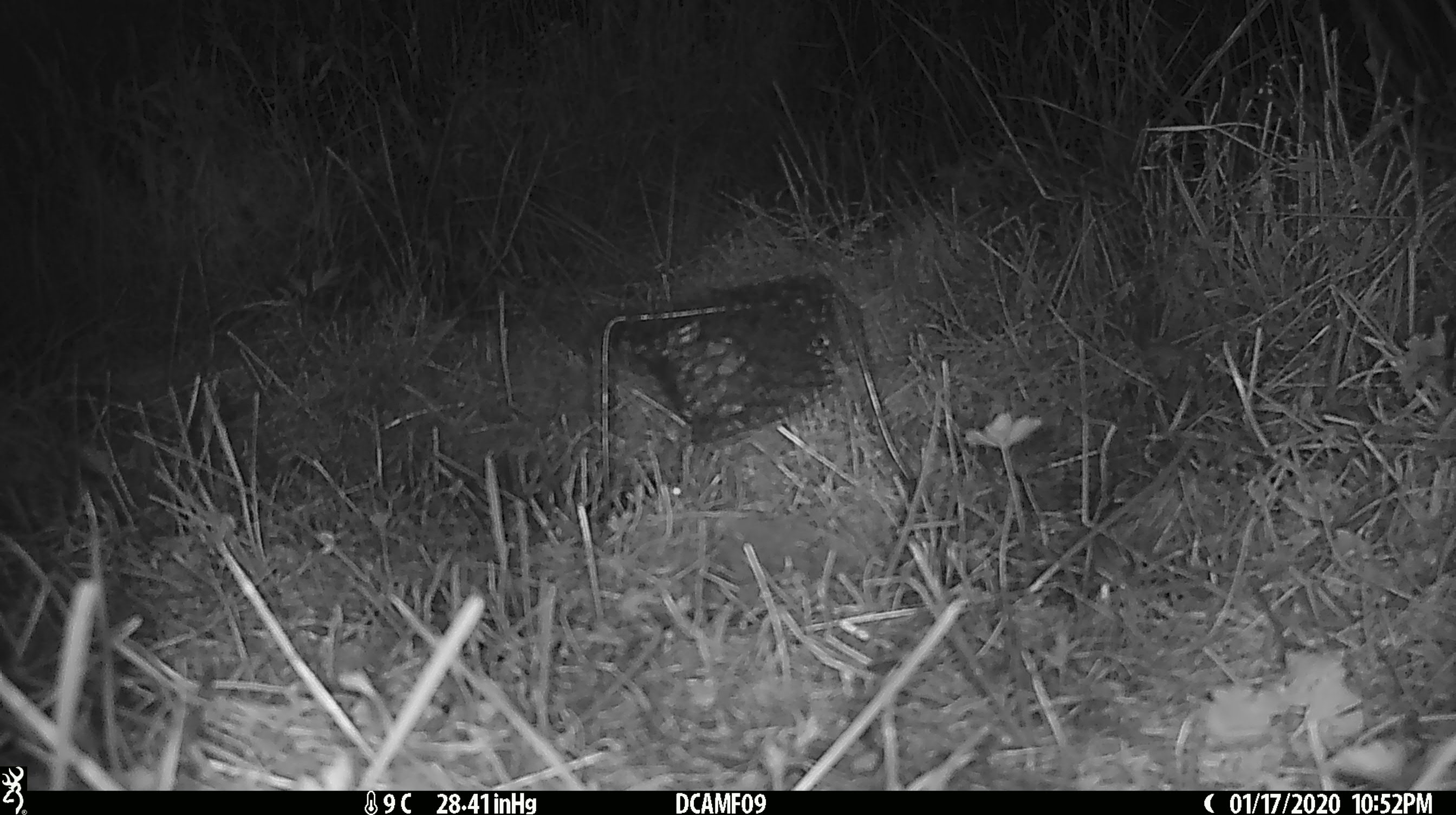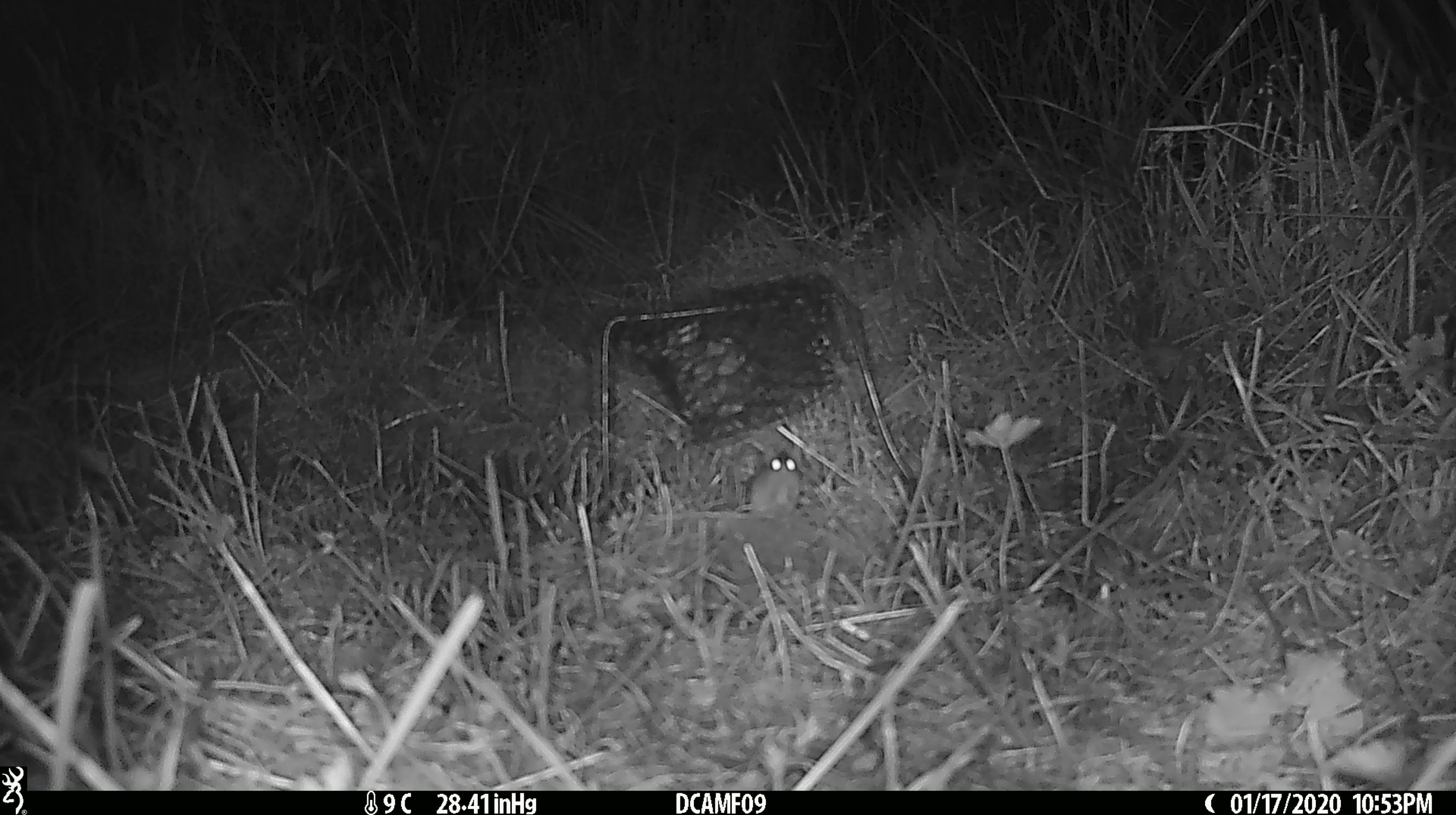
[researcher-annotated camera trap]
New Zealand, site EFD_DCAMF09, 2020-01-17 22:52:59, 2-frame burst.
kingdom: Animalia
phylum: Chordata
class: Mammalia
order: Rodentia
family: Muridae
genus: Mus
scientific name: Mus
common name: mouse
Mouse (Mus).